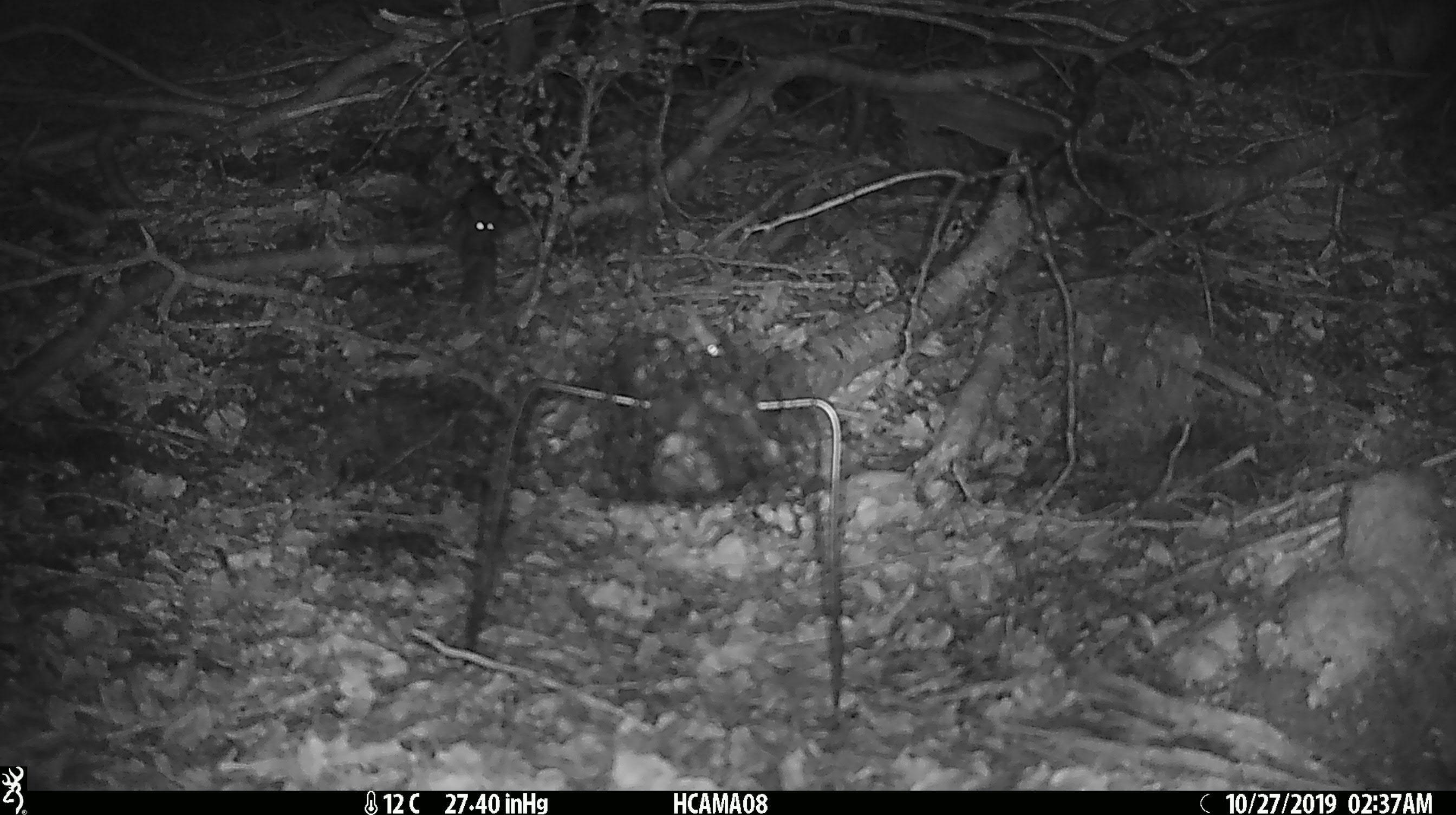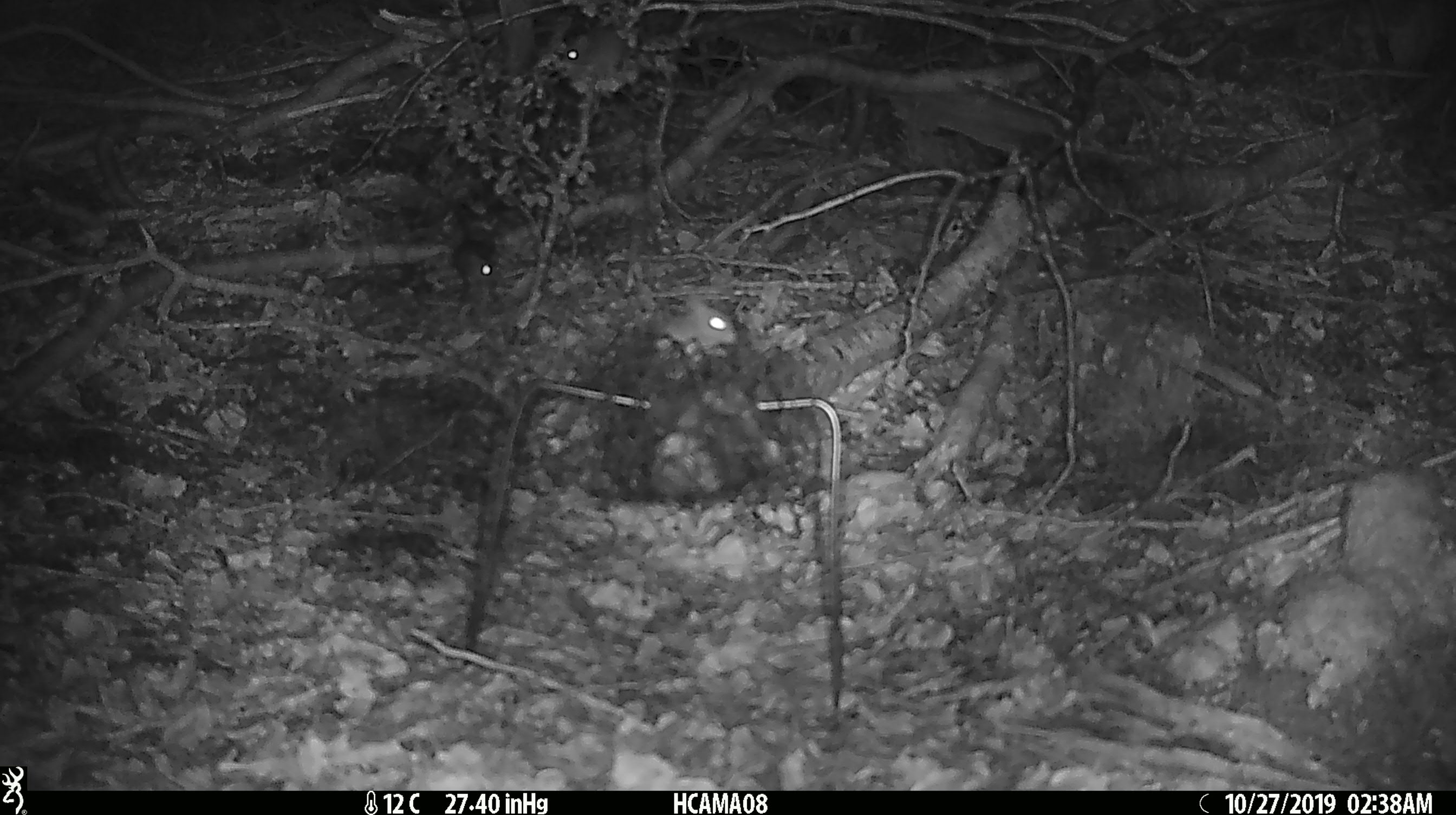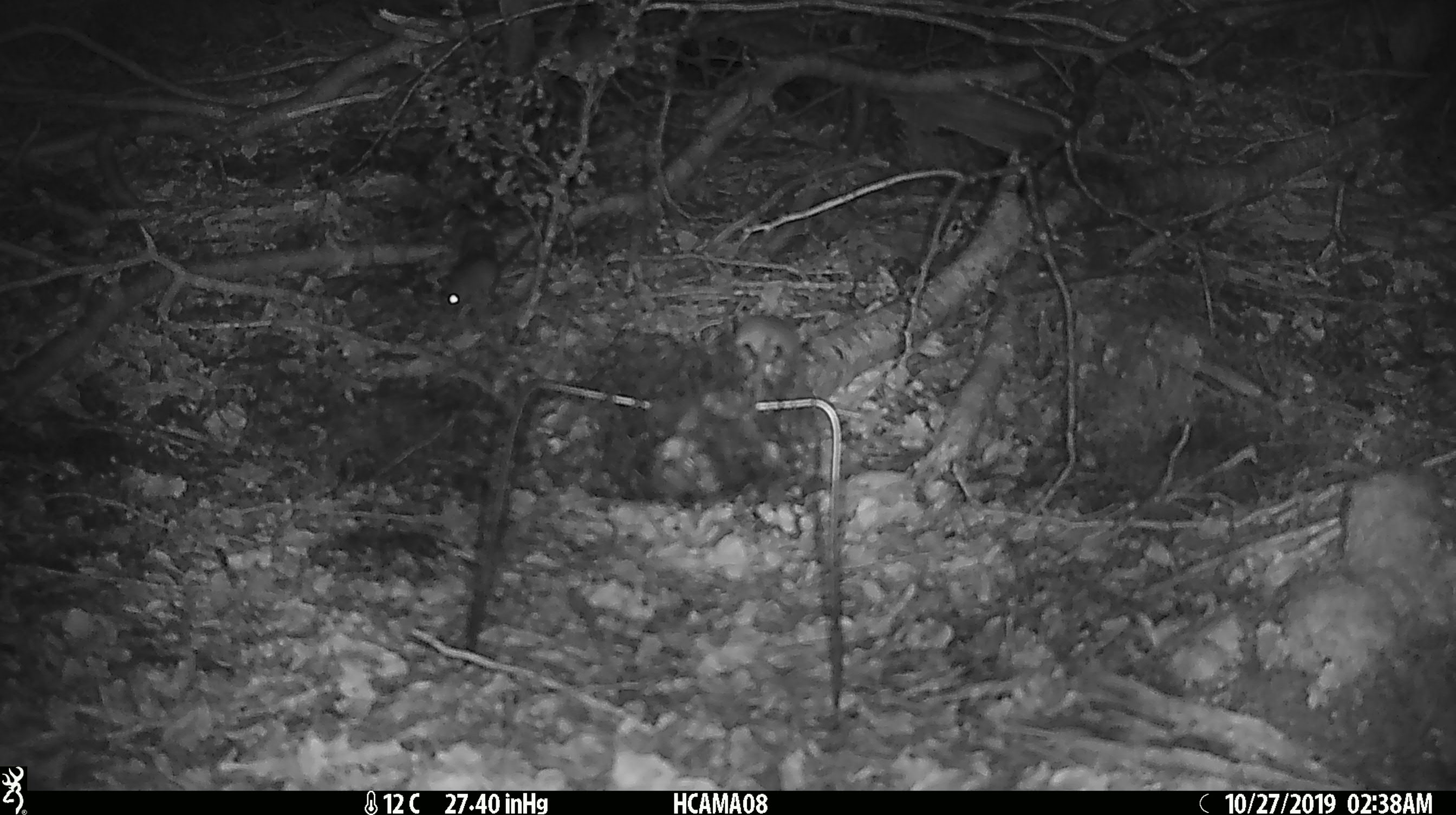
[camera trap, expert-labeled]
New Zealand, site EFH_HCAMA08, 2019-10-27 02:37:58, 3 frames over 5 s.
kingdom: Animalia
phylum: Chordata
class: Mammalia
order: Rodentia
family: Muridae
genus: Mus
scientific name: Mus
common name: mouse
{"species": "mouse (Mus)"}